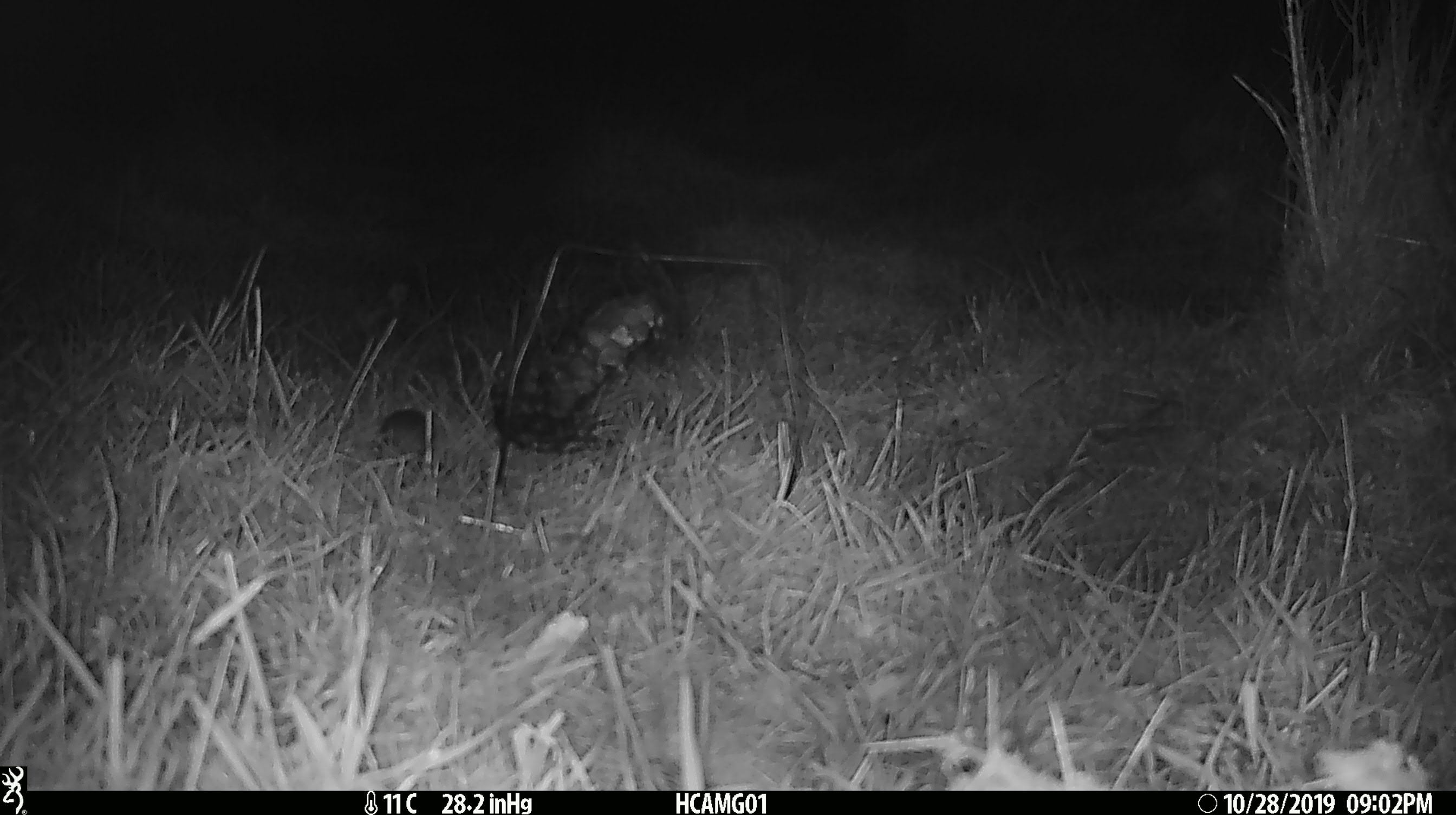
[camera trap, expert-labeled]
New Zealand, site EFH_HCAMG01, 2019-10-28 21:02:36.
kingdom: Animalia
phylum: Chordata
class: Mammalia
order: Rodentia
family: Muridae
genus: Mus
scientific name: Mus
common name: mouse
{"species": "mouse (Mus)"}